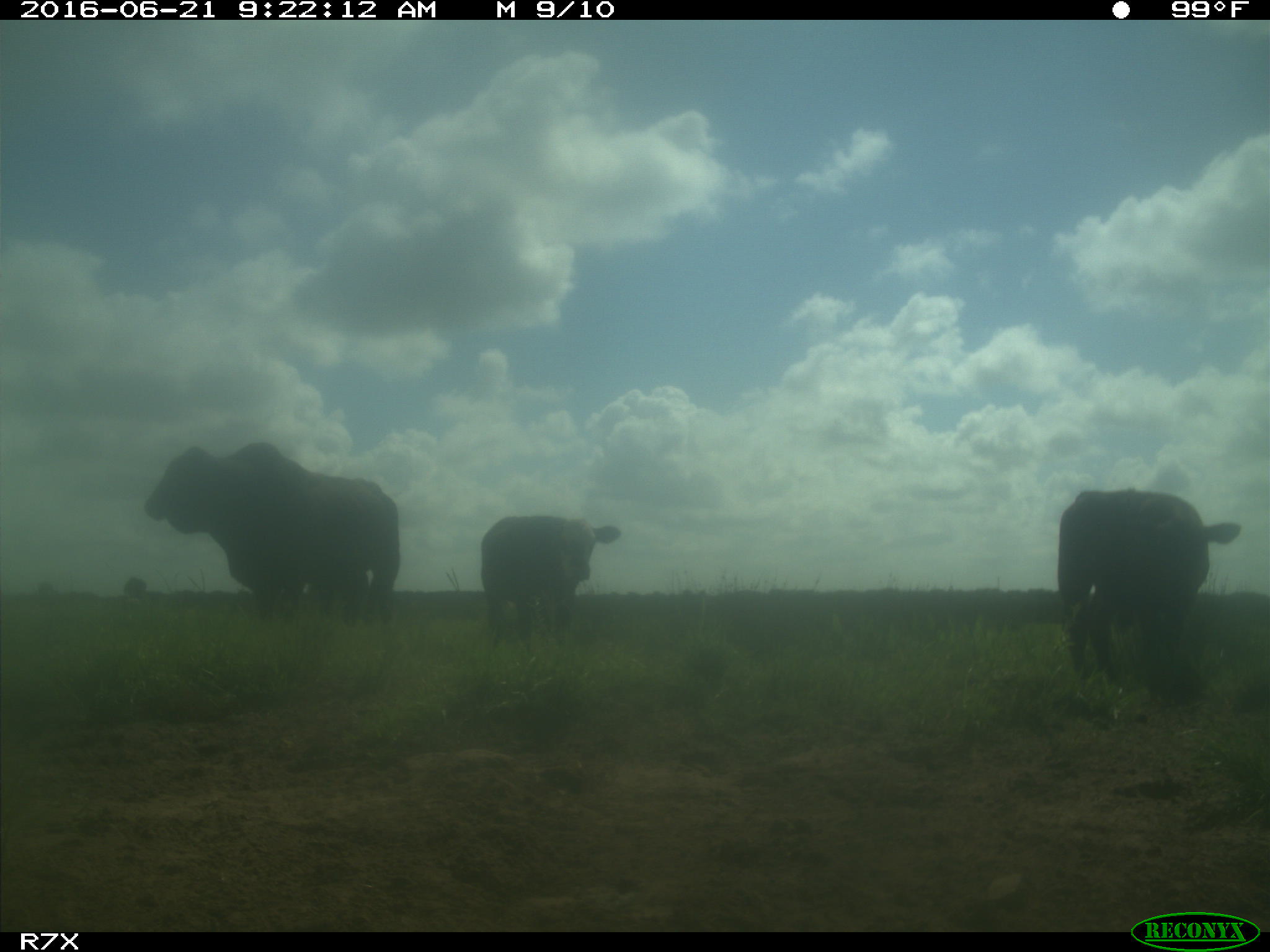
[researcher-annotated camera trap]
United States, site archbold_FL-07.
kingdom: Animalia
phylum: Chordata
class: Mammalia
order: Artiodactyla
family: Bovidae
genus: Bos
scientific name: Bos taurus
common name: domestic cow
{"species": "Bos taurus (domestic cow)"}